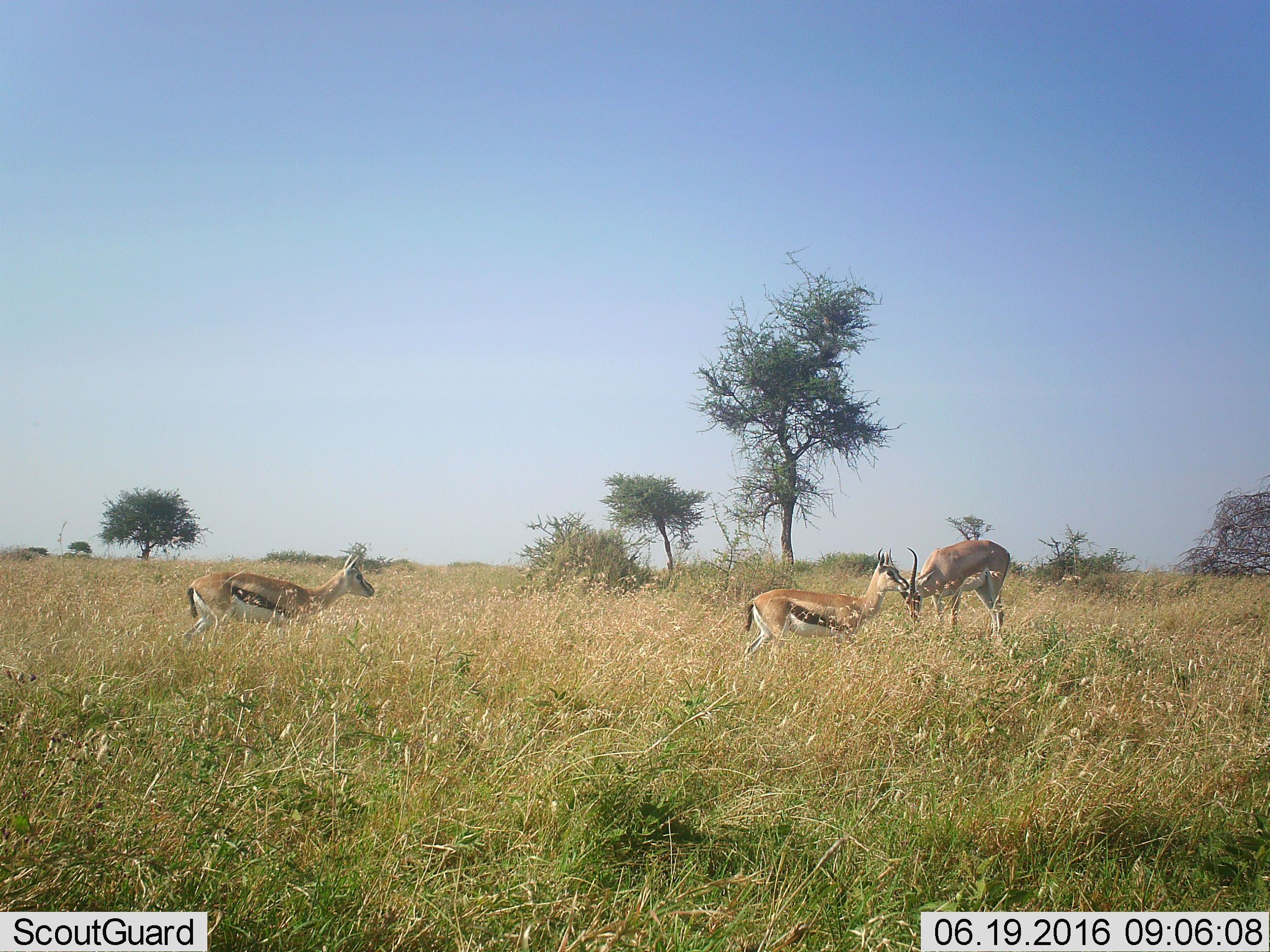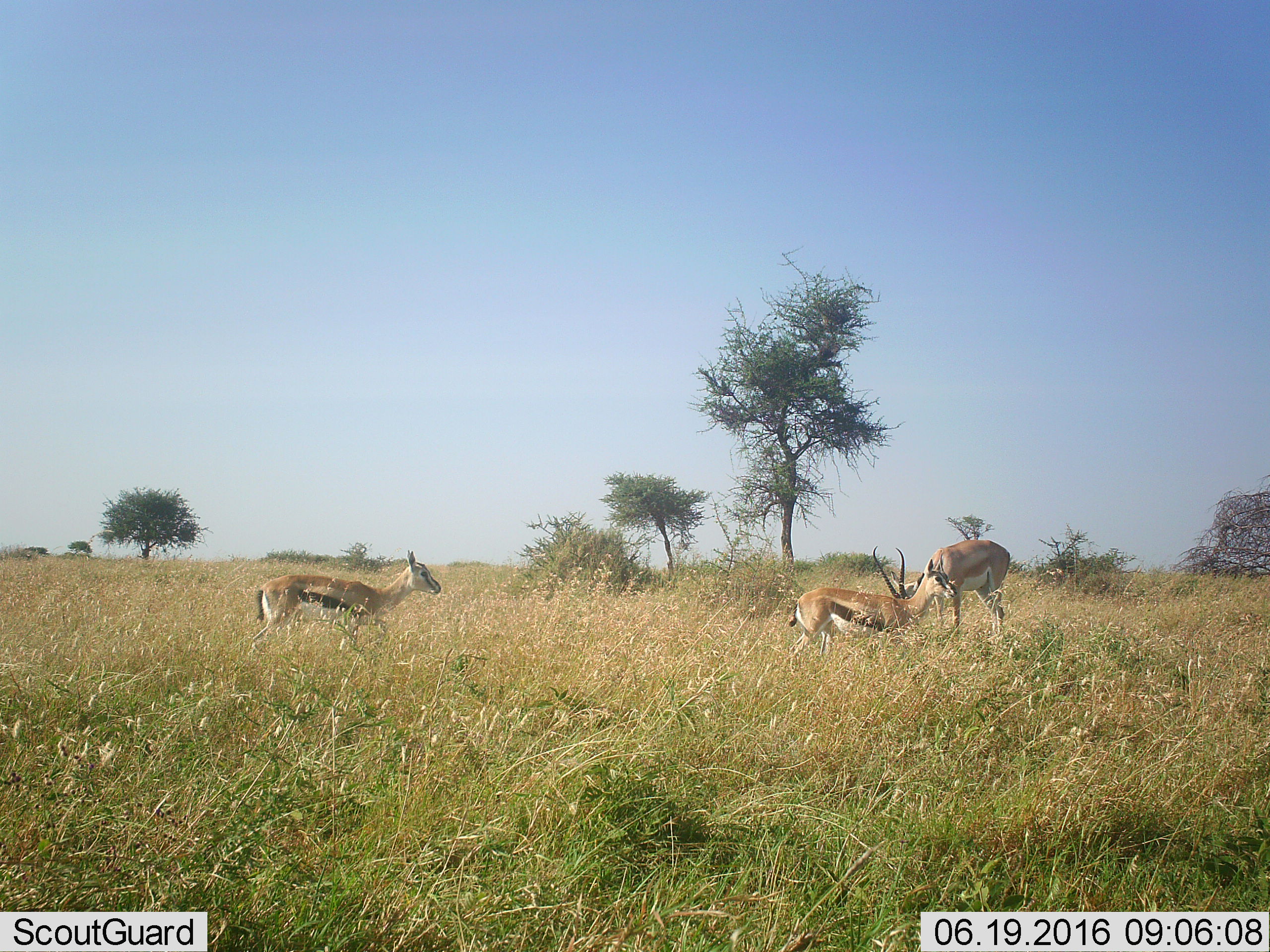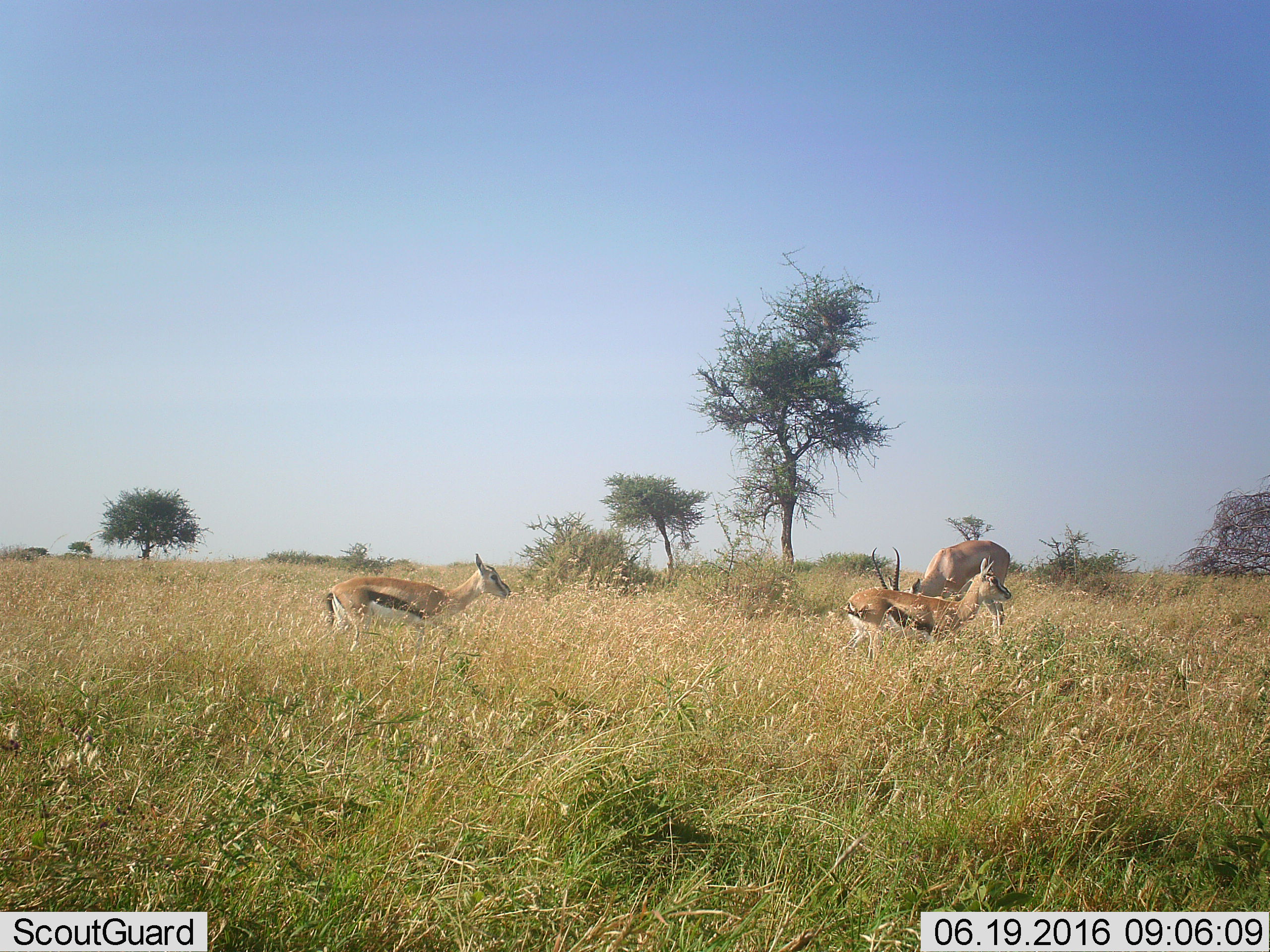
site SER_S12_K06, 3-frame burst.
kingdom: Animalia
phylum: Chordata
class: Mammalia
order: Artiodactyla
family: Bovidae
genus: Eudorcas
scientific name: Eudorcas thomsonii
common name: thomson's gazelle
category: gazellethomsons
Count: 2.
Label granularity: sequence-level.